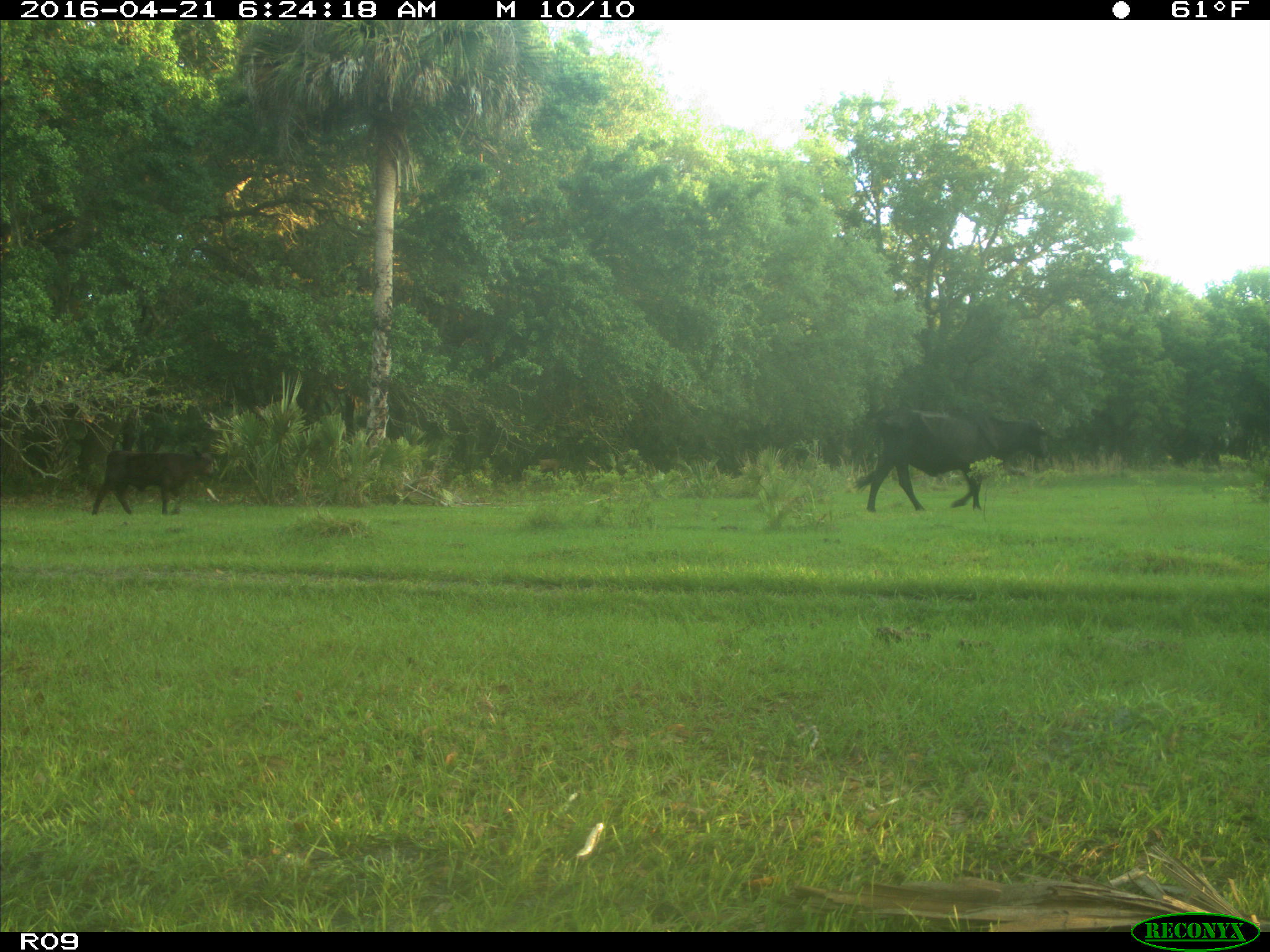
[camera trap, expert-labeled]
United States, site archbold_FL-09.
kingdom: Animalia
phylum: Chordata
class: Mammalia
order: Artiodactyla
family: Bovidae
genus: Bos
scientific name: Bos taurus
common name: domestic cow